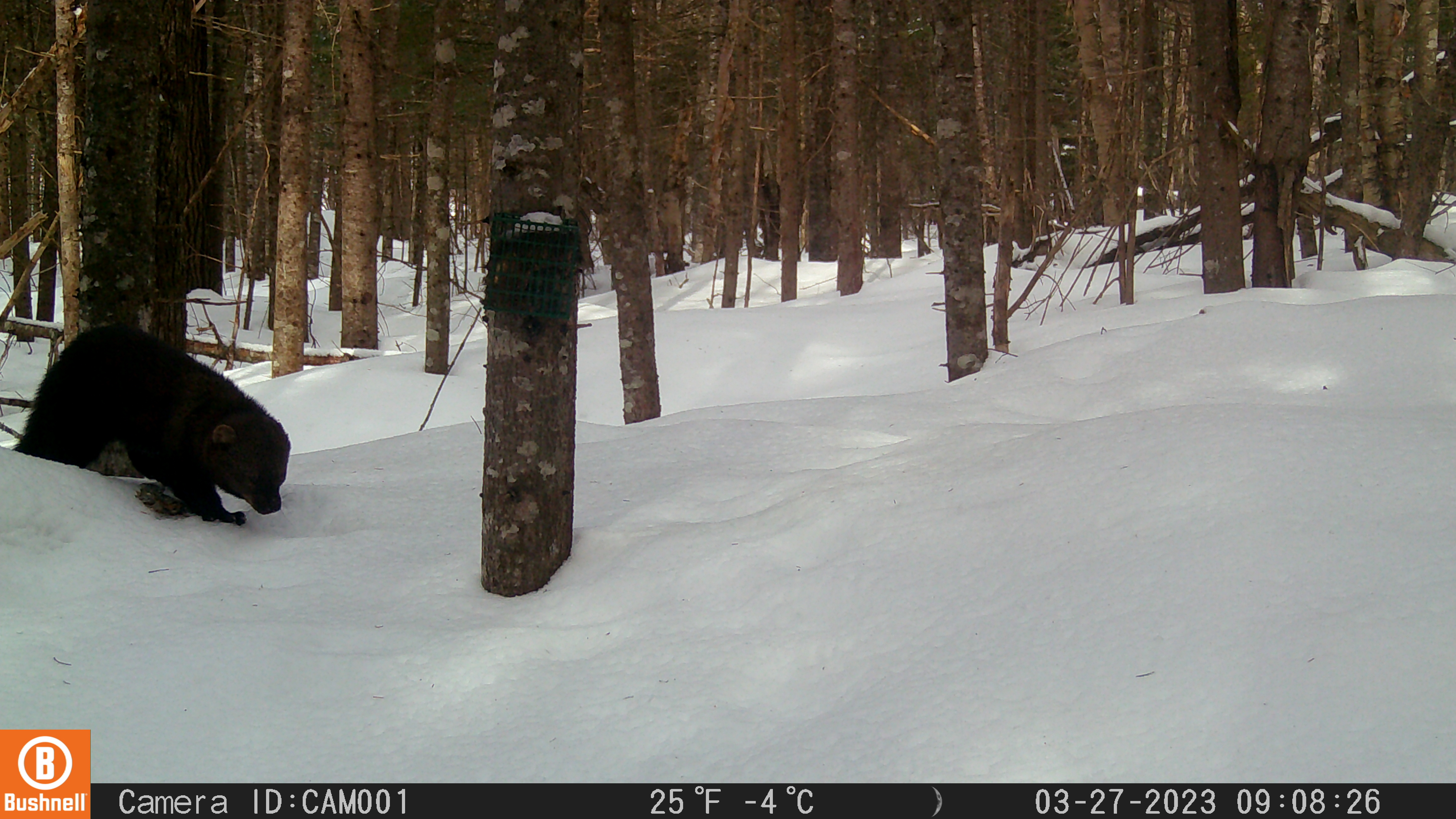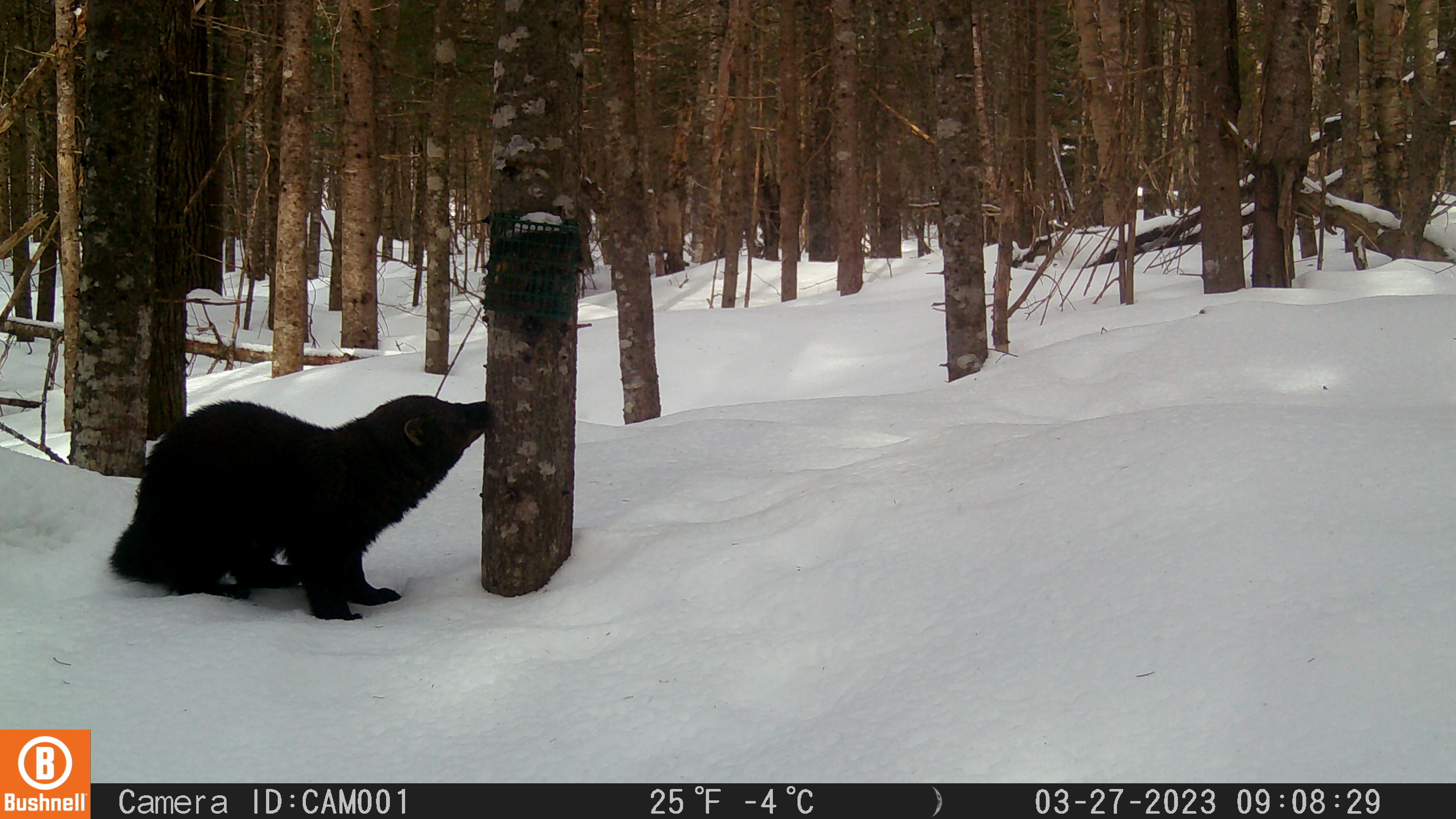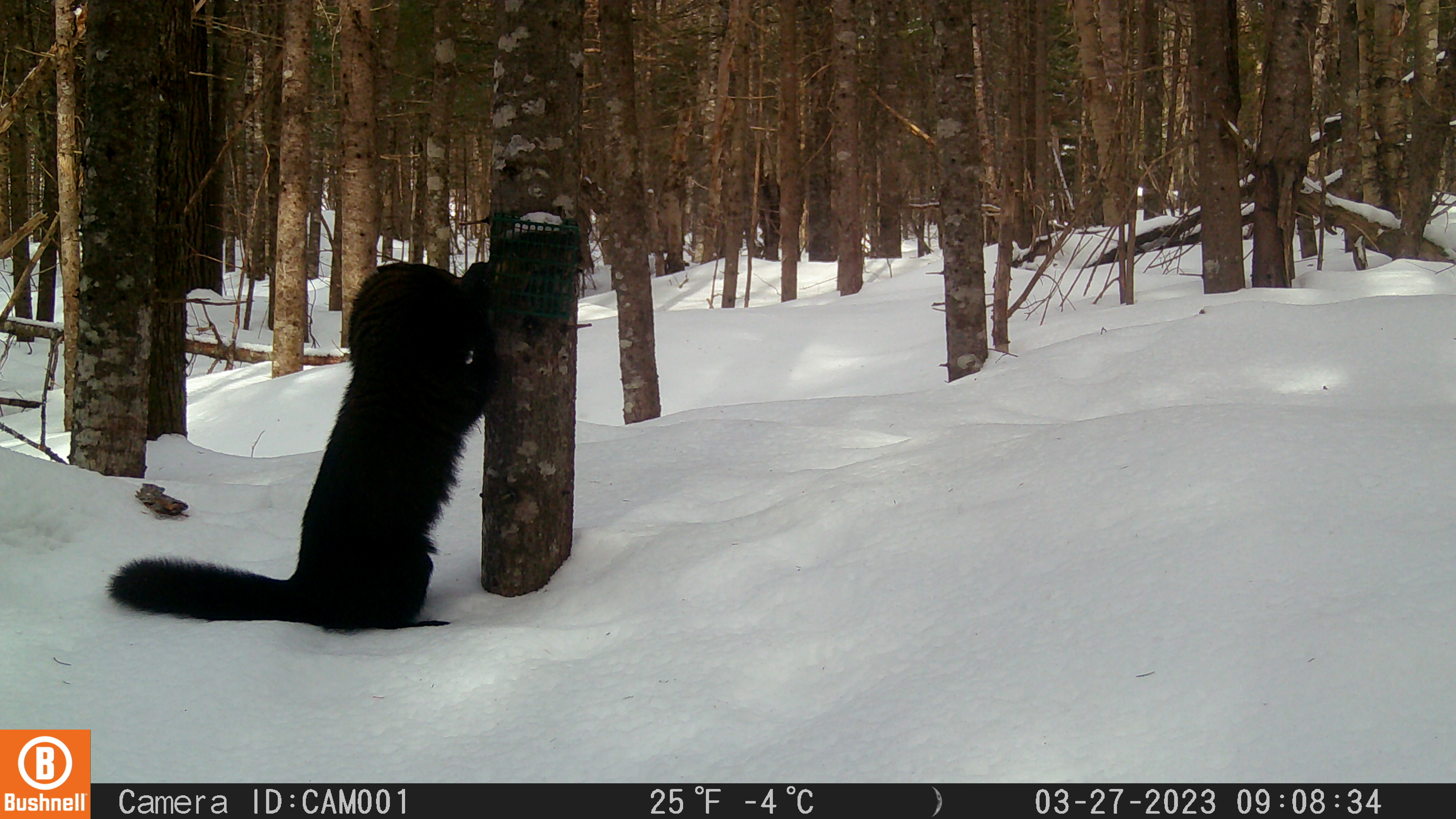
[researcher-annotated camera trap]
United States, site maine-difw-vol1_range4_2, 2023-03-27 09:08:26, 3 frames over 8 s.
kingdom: Animalia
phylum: Chordata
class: Mammalia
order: Carnivora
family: Mustelidae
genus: Pekania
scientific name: Pekania pennanti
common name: fisher